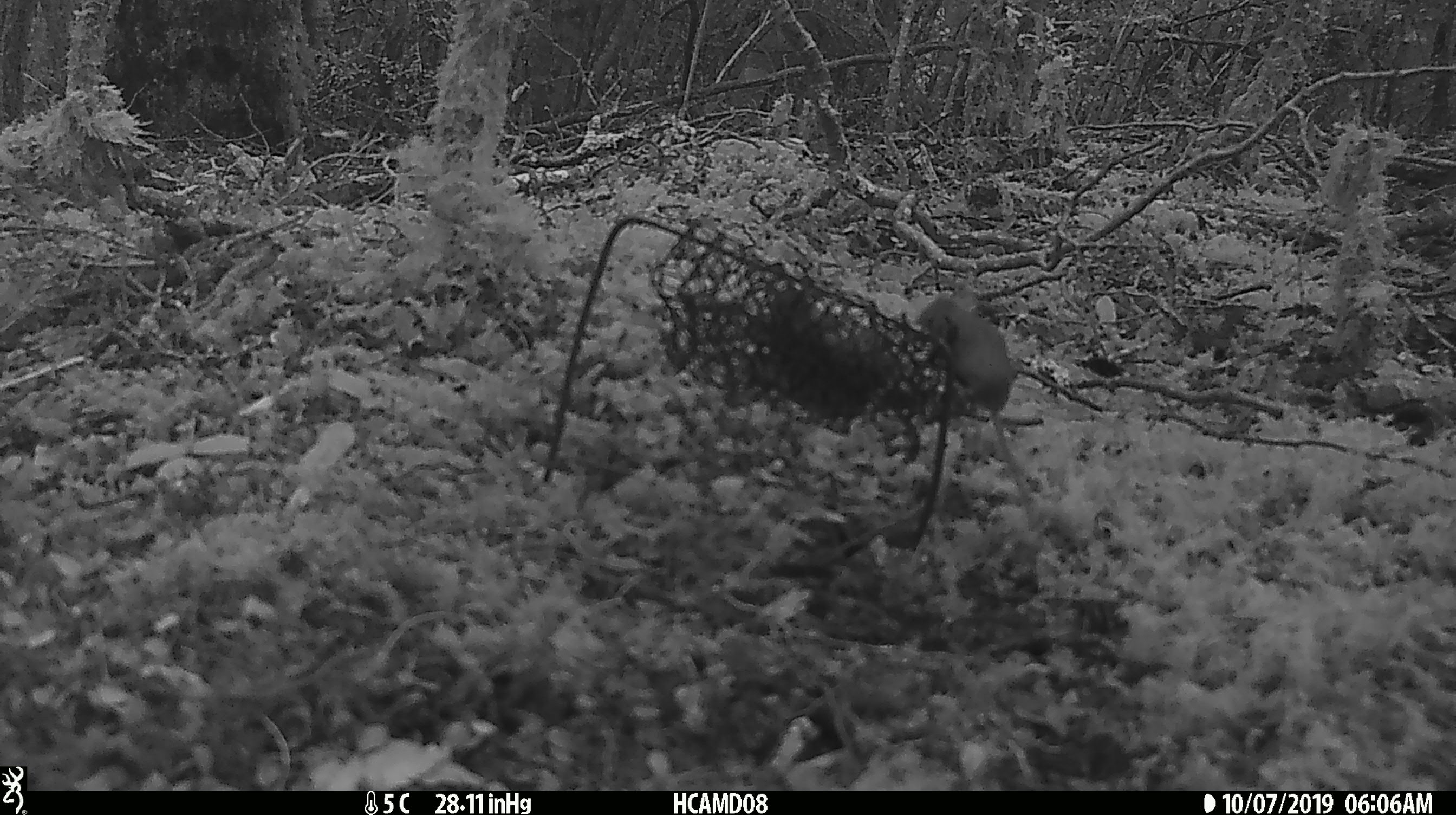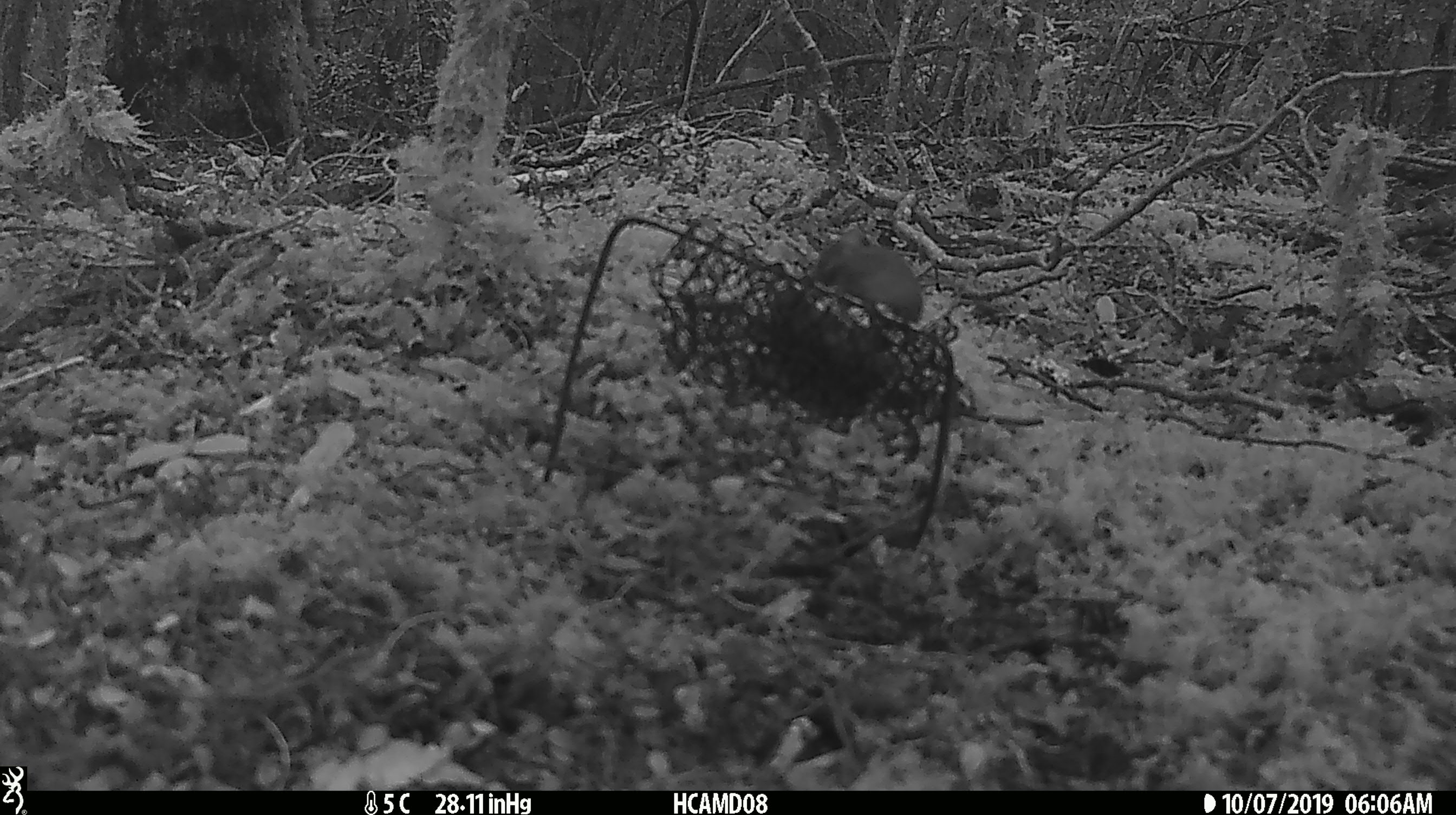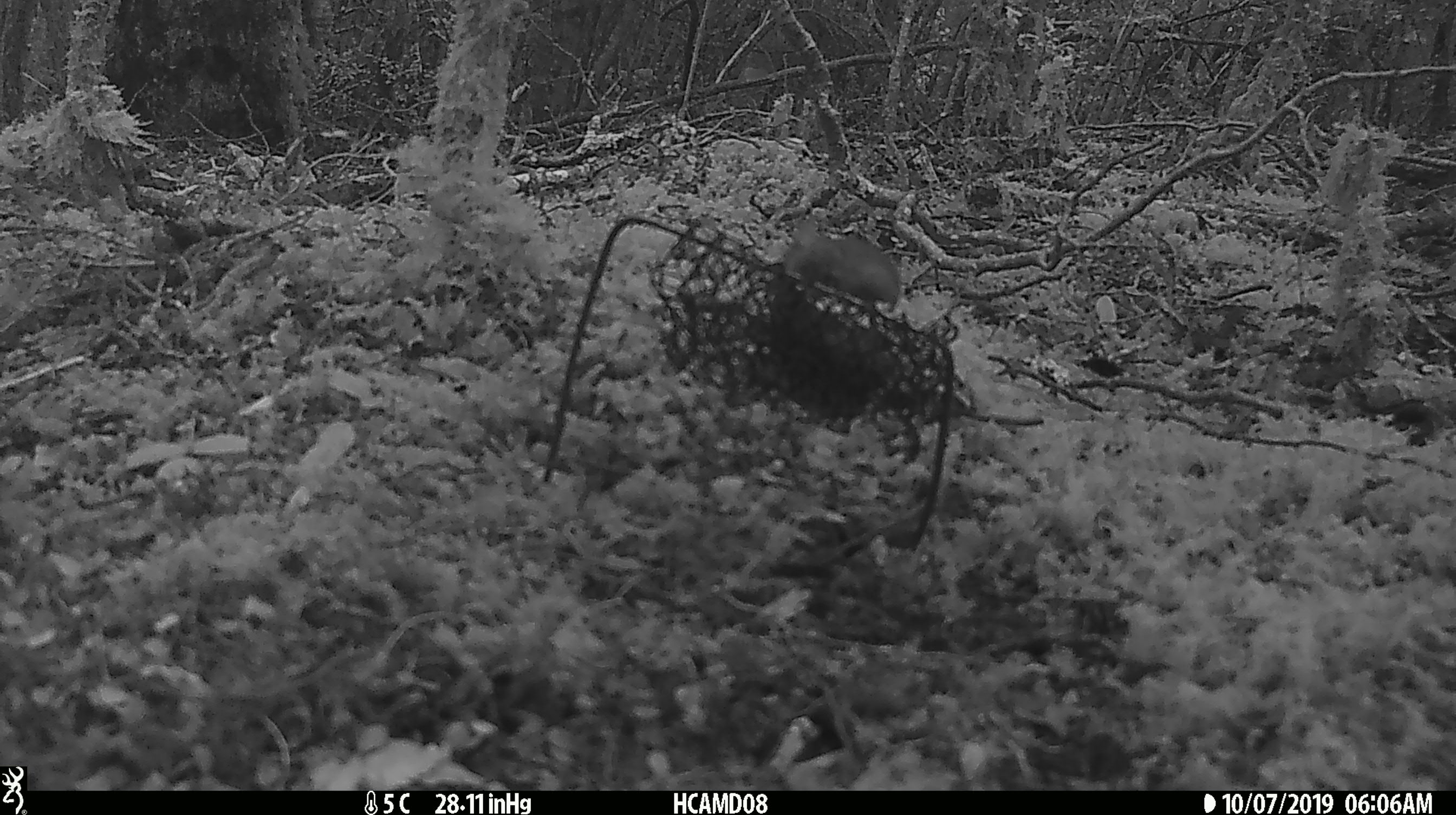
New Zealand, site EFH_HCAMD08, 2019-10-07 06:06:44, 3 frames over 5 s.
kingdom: Animalia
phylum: Chordata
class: Mammalia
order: Rodentia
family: Muridae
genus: Mus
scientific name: Mus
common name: mouse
Mouse (Mus).